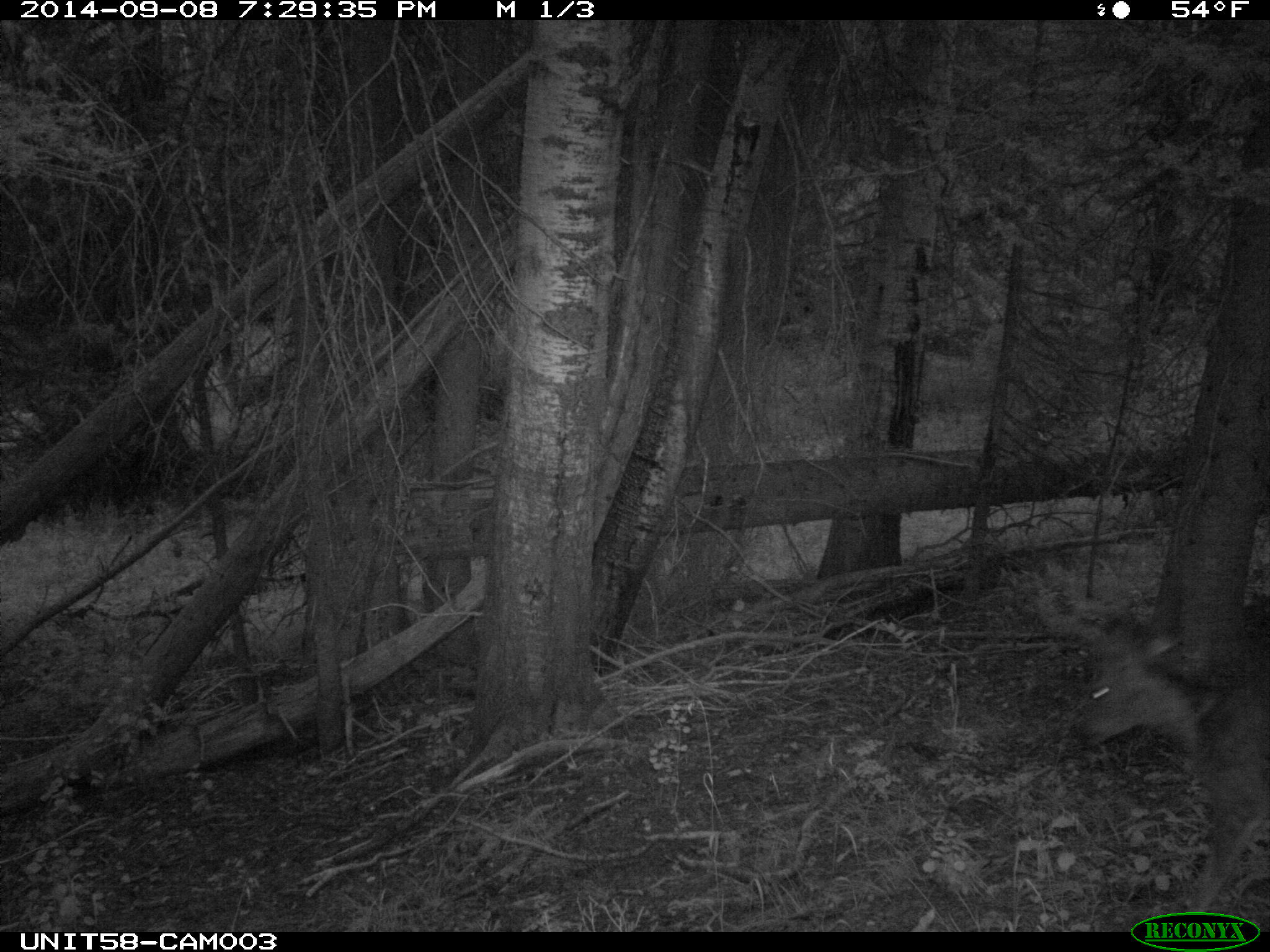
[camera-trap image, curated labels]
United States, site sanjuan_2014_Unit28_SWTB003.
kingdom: Animalia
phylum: Chordata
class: Mammalia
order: Artiodactyla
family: Cervidae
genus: Odocoileus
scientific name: Odocoileus hemionus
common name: mule deer